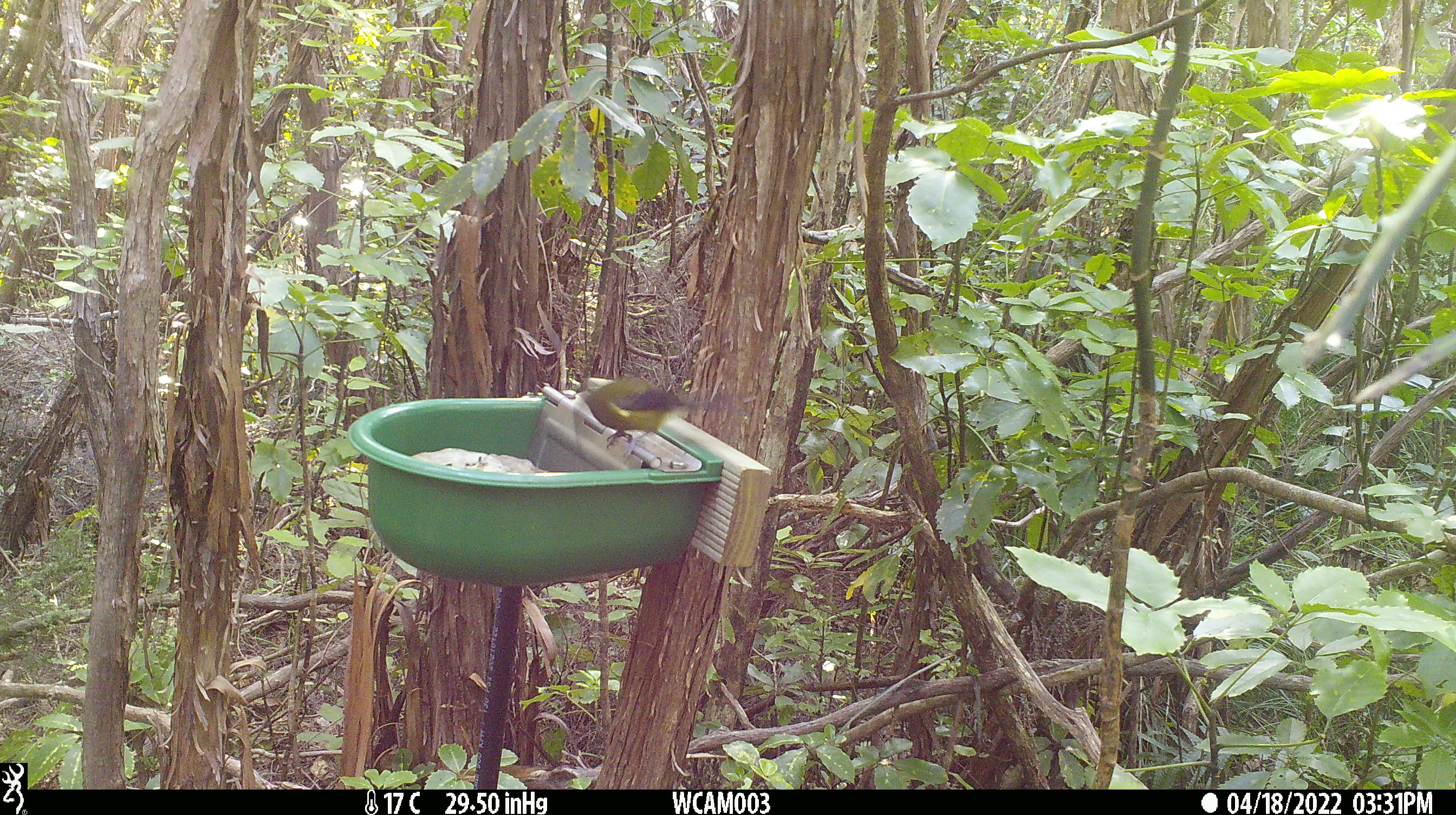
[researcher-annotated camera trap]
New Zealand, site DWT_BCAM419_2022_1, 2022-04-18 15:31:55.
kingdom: Animalia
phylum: Chordata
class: Aves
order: Passeriformes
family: Meliphagidae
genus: Anthornis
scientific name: Anthornis melanura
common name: new zealand bellbird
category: bellbird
Bellbird (new zealand bellbird) (Anthornis melanura).